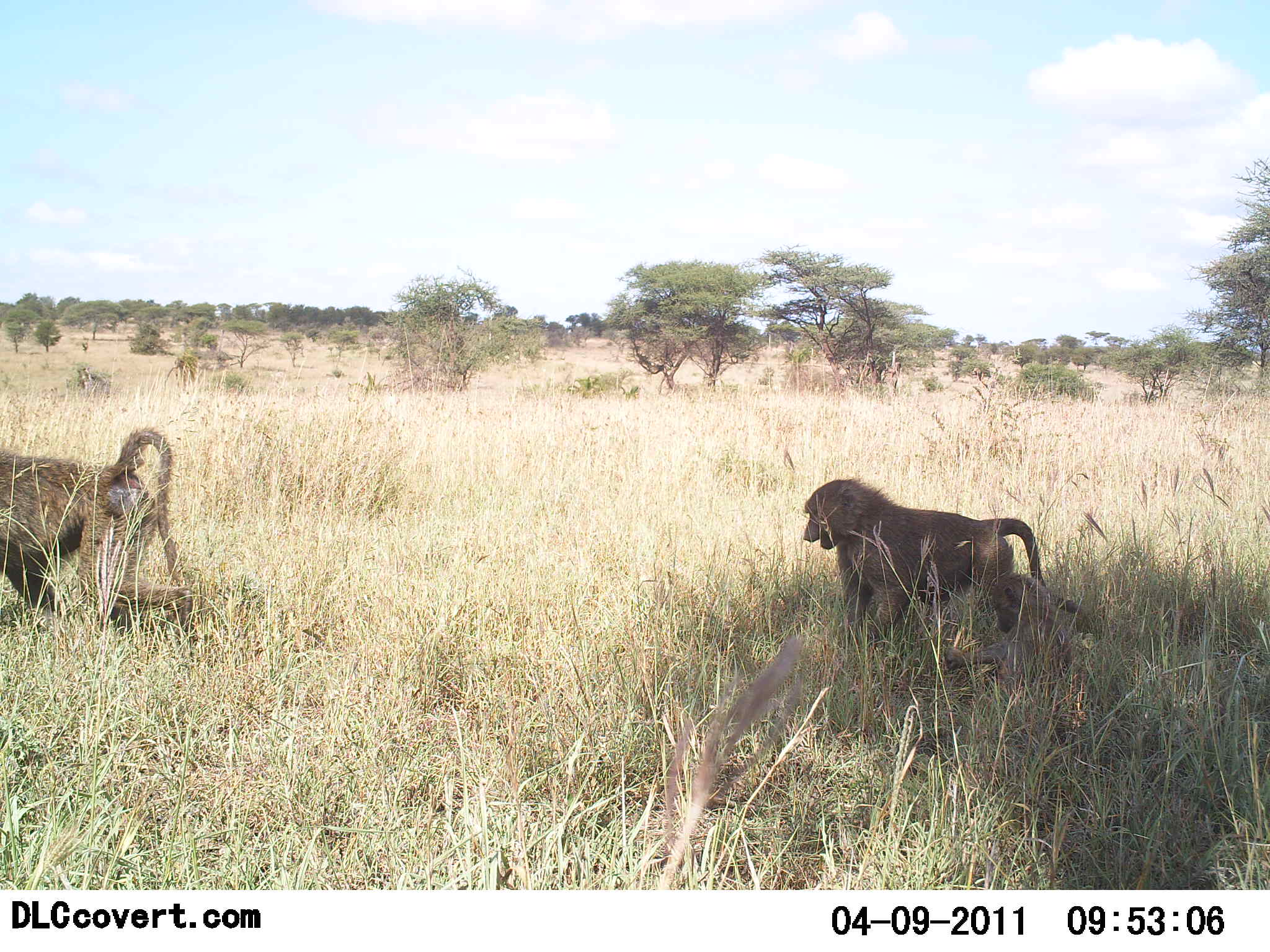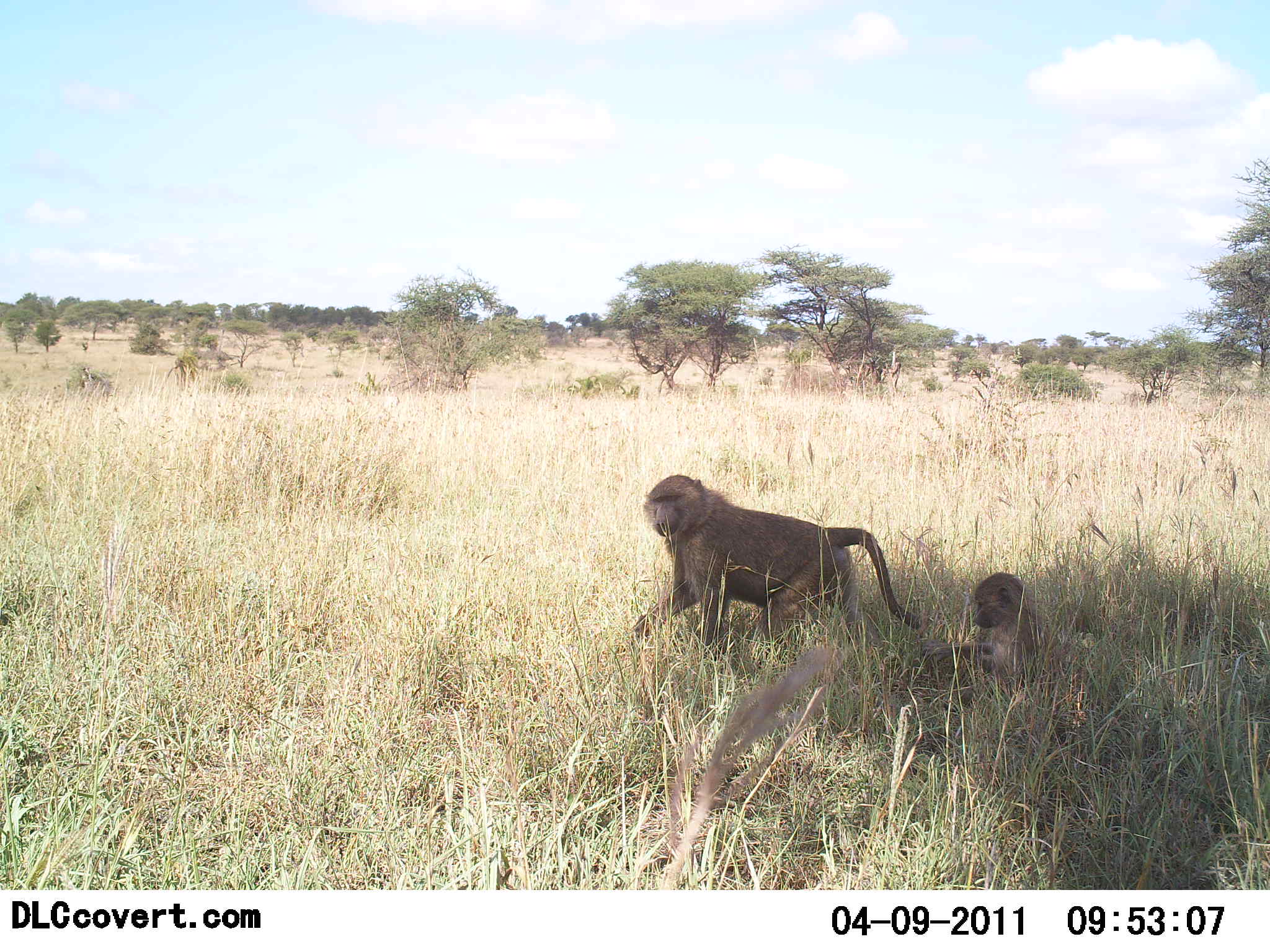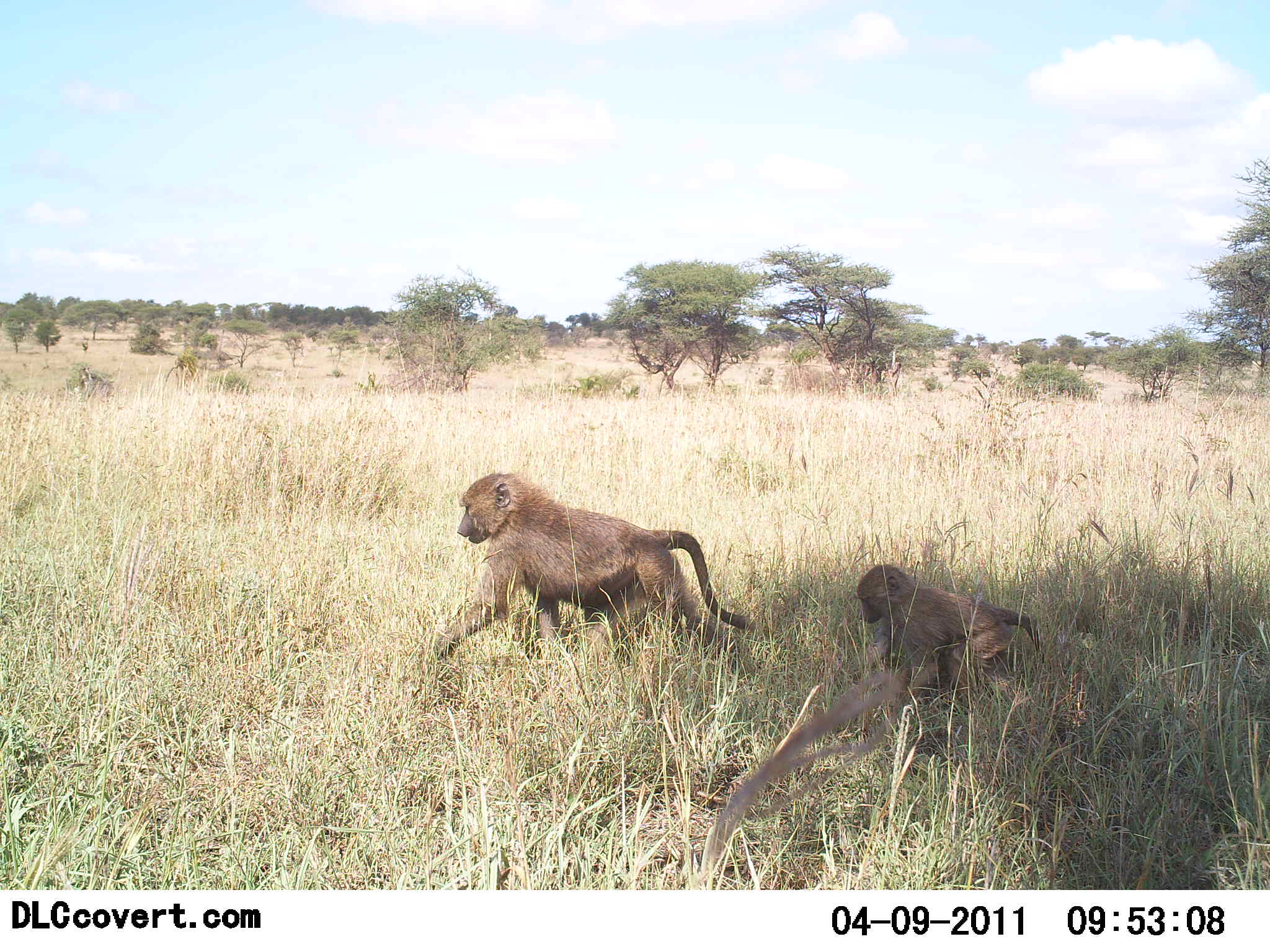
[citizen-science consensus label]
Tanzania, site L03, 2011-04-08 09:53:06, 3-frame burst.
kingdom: Animalia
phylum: Chordata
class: Mammalia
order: Primates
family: Cercopithecidae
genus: Papio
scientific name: Papio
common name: baboon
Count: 3.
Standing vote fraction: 10%.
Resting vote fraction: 40%.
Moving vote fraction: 100%.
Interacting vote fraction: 0%.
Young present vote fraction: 70%.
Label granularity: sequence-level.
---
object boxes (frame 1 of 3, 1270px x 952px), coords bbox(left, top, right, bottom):
animal: bbox(801, 479, 1088, 633); bbox(0, 427, 197, 644); bbox(942, 573, 1072, 719)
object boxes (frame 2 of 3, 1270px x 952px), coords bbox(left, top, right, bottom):
animal: bbox(635, 473, 921, 655); bbox(927, 571, 1056, 707)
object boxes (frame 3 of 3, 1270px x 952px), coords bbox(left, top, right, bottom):
animal: bbox(436, 473, 754, 651); bbox(856, 564, 1038, 714)